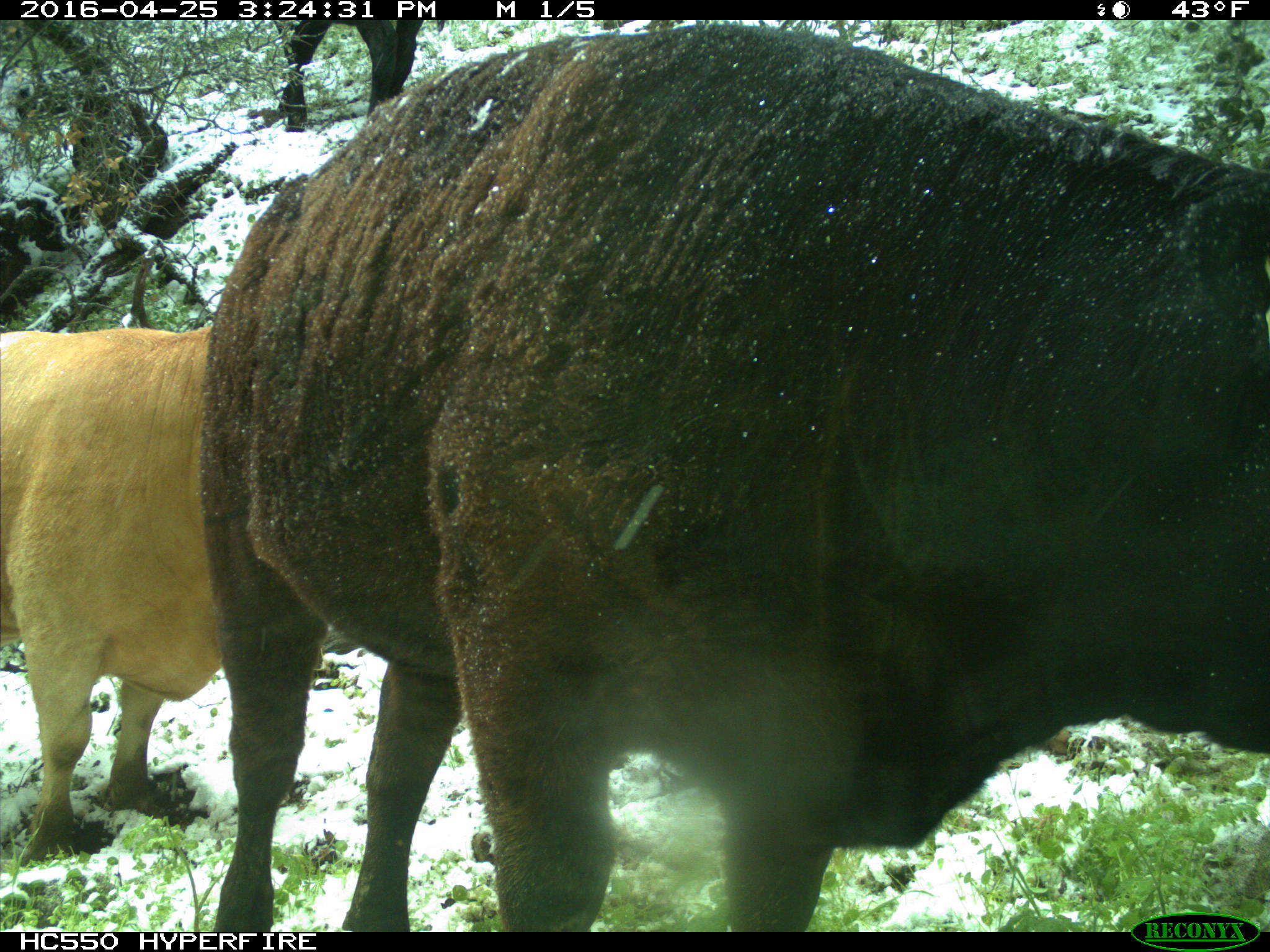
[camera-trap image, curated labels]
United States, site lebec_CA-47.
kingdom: Animalia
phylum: Chordata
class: Mammalia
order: Artiodactyla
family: Bovidae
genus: Bos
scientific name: Bos taurus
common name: domestic cow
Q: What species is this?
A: Bos taurus (domestic cow).